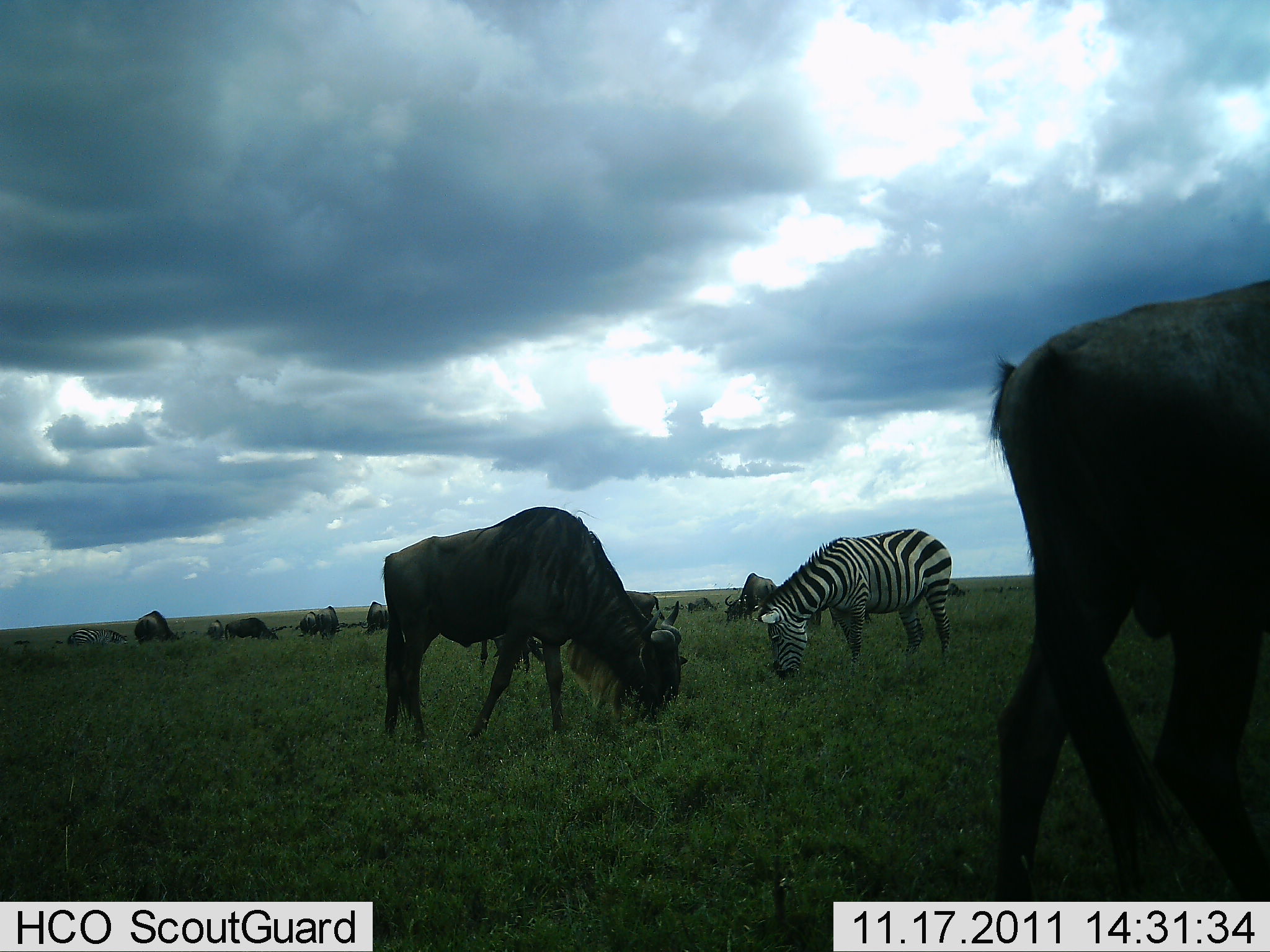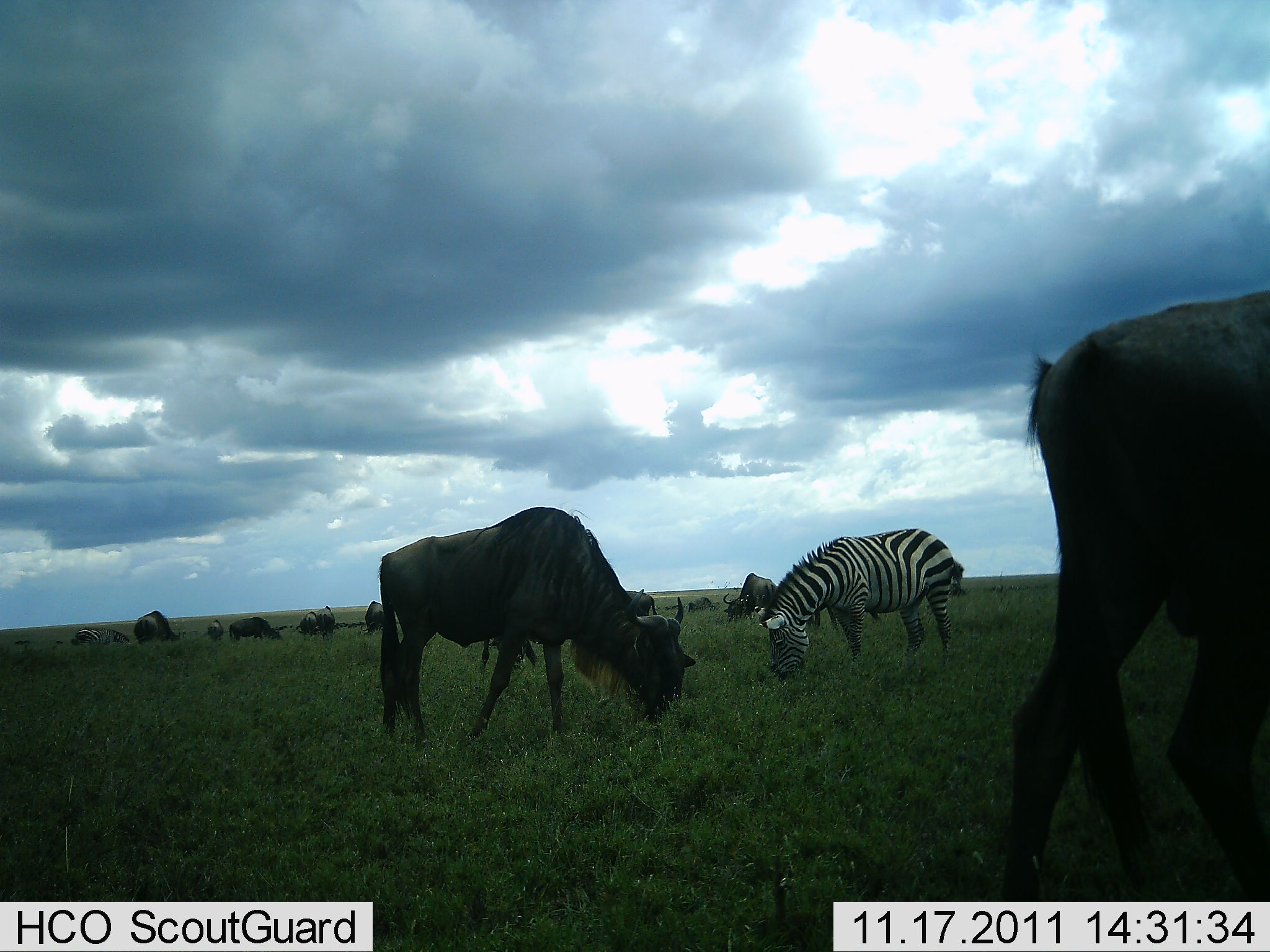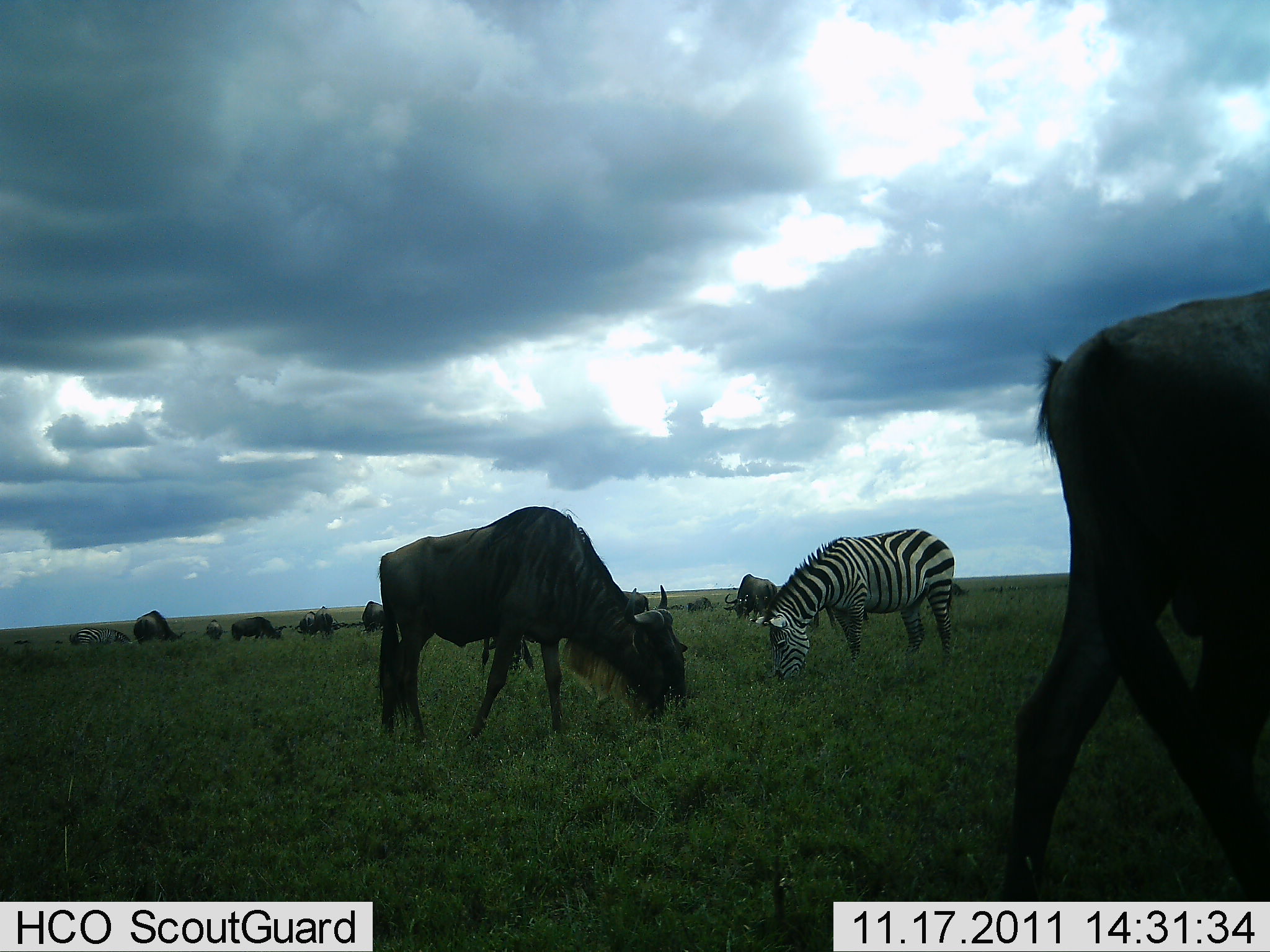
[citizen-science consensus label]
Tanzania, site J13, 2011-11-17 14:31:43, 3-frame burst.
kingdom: Animalia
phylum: Chordata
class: Mammalia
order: Artiodactyla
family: Bovidae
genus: Connochaetes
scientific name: Connochaetes taurinus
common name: blue wildebeest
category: wildebeest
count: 11-50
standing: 14%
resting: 0%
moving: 0%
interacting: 0%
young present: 0%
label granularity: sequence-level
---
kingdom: Animalia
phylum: Chordata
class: Mammalia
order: Perissodactyla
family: Equidae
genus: Equus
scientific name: Equus quagga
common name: plains zebra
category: zebra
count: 1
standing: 15%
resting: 0%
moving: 0%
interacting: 0%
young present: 0%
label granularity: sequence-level